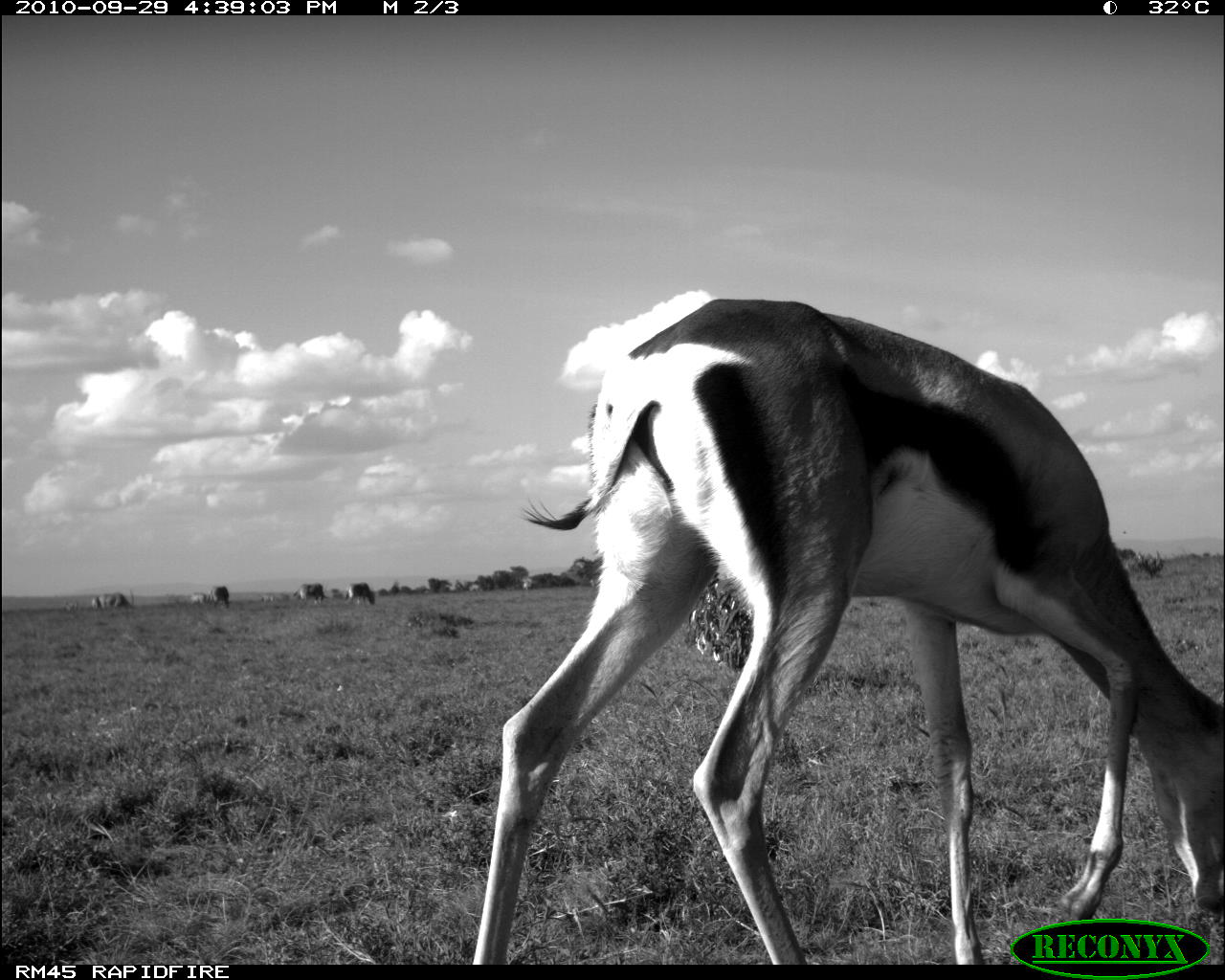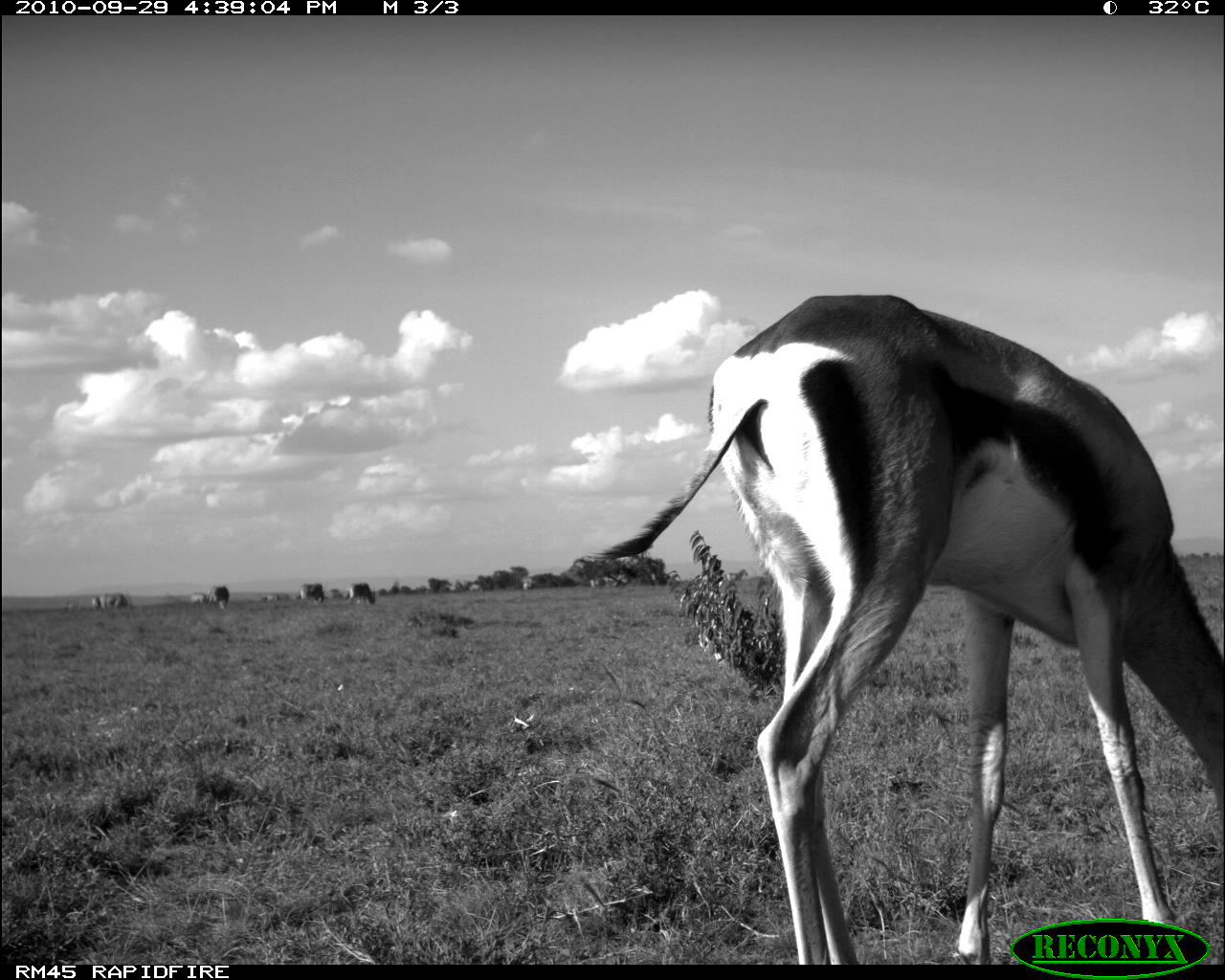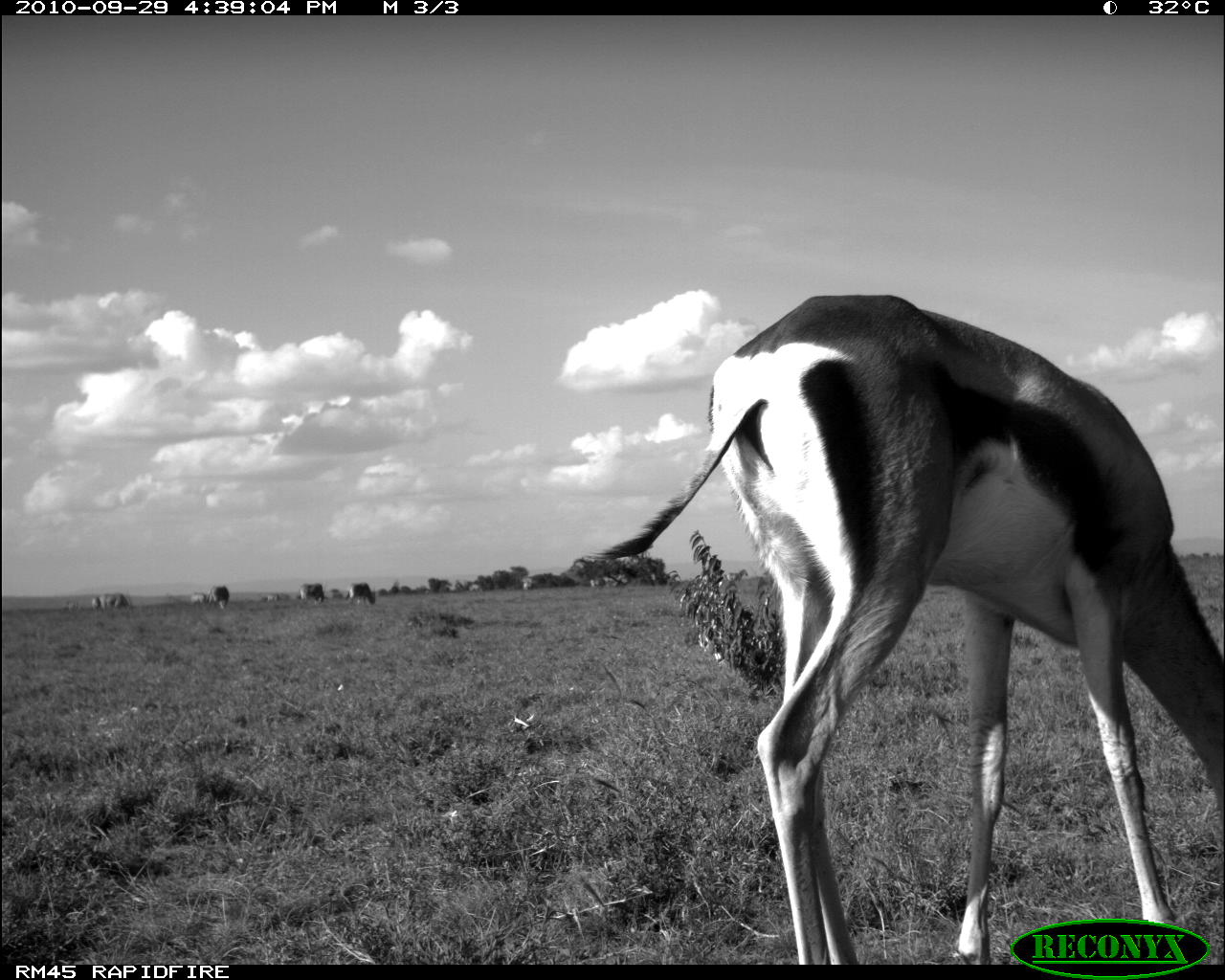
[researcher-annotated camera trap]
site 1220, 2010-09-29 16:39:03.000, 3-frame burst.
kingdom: Animalia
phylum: Chordata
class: Mammalia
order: Artiodactyla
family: Bovidae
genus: Oryx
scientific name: Oryx beisa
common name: east african oryx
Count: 6.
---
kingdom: Animalia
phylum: Chordata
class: Mammalia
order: Artiodactyla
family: Bovidae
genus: Nanger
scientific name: Nanger granti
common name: grant's gazelle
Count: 1.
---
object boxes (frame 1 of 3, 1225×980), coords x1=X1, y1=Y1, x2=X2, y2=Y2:
oryx beisa: x1=473, y1=298, x2=1224, y2=965; x1=292, y1=582, x2=330, y2=605; x1=345, y1=582, x2=375, y2=605; x1=97, y1=591, x2=132, y2=609; x1=208, y1=586, x2=233, y2=609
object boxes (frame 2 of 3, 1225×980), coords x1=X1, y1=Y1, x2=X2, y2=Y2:
nanger granti: x1=582, y1=293, x2=1224, y2=965; x1=346, y1=582, x2=377, y2=605; x1=299, y1=582, x2=328, y2=606; x1=99, y1=593, x2=135, y2=611; x1=206, y1=585, x2=229, y2=610; x1=726, y1=569, x2=749, y2=582; x1=190, y1=591, x2=206, y2=607; x1=590, y1=577, x2=607, y2=589; x1=469, y1=583, x2=484, y2=593; x1=92, y1=597, x2=100, y2=611; x1=268, y1=594, x2=280, y2=602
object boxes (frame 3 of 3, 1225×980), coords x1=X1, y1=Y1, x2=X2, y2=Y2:
oryx beisa: x1=581, y1=293, x2=1225, y2=964; x1=345, y1=582, x2=377, y2=606; x1=96, y1=592, x2=132, y2=612; x1=298, y1=583, x2=328, y2=606; x1=207, y1=584, x2=230, y2=609; x1=187, y1=591, x2=205, y2=605; x1=90, y1=596, x2=97, y2=611